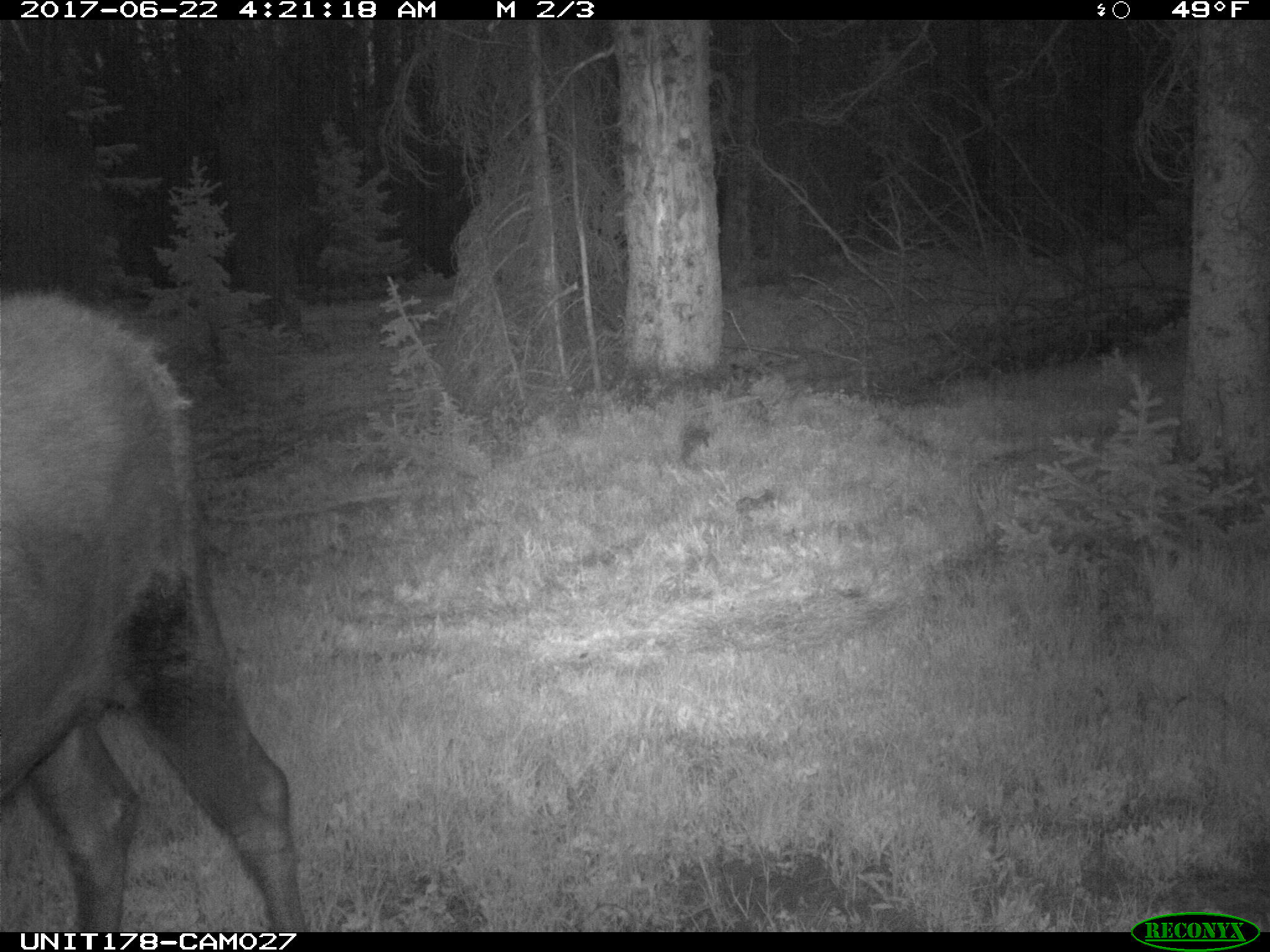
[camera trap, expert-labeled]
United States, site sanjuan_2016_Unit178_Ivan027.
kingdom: Animalia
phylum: Chordata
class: Mammalia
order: Artiodactyla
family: Cervidae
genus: Alces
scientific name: Alces alces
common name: moose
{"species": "Alces alces (moose)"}